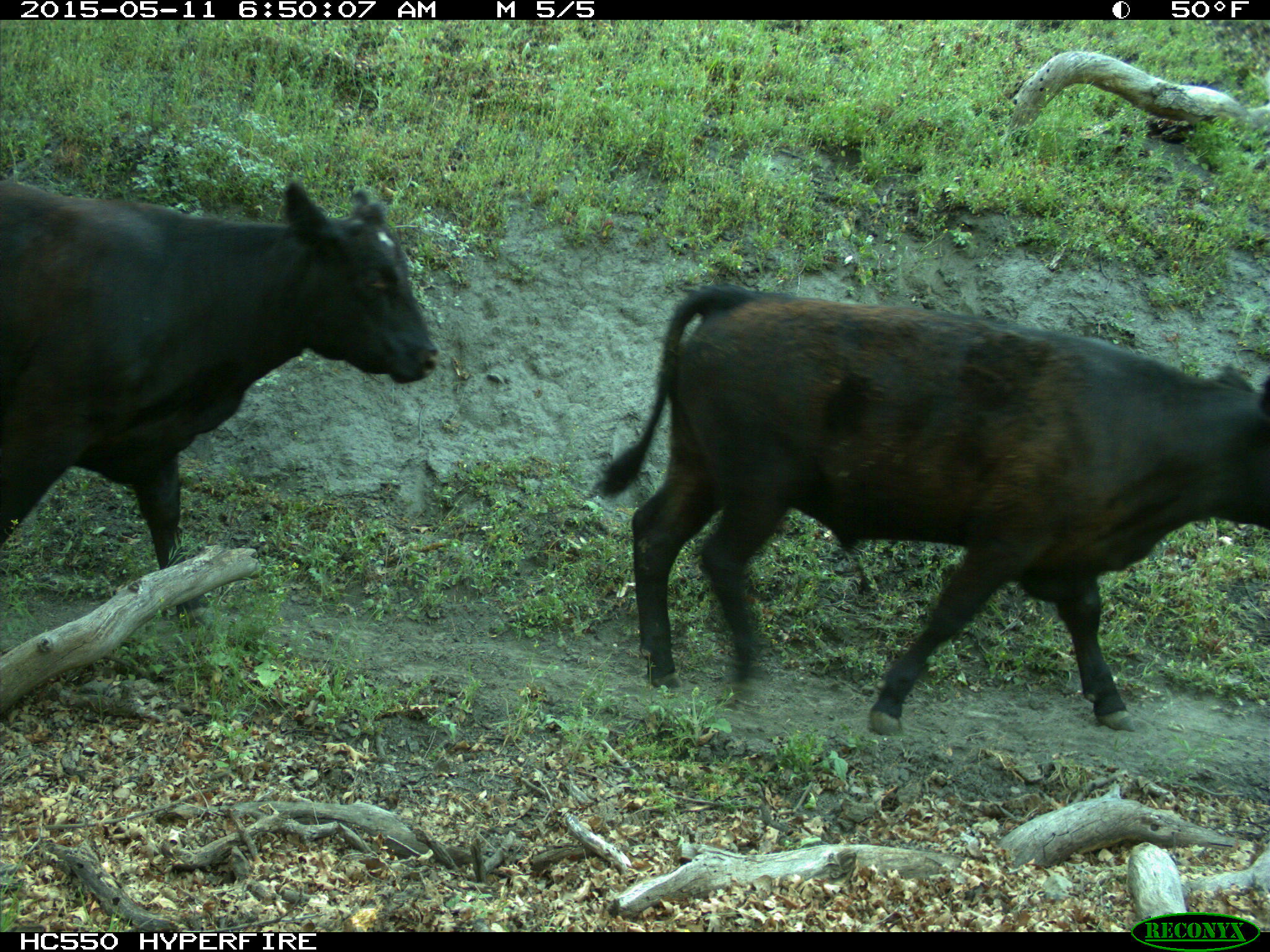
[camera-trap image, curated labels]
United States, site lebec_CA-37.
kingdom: Animalia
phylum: Chordata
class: Mammalia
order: Artiodactyla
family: Bovidae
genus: Bos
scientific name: Bos taurus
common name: domestic cow